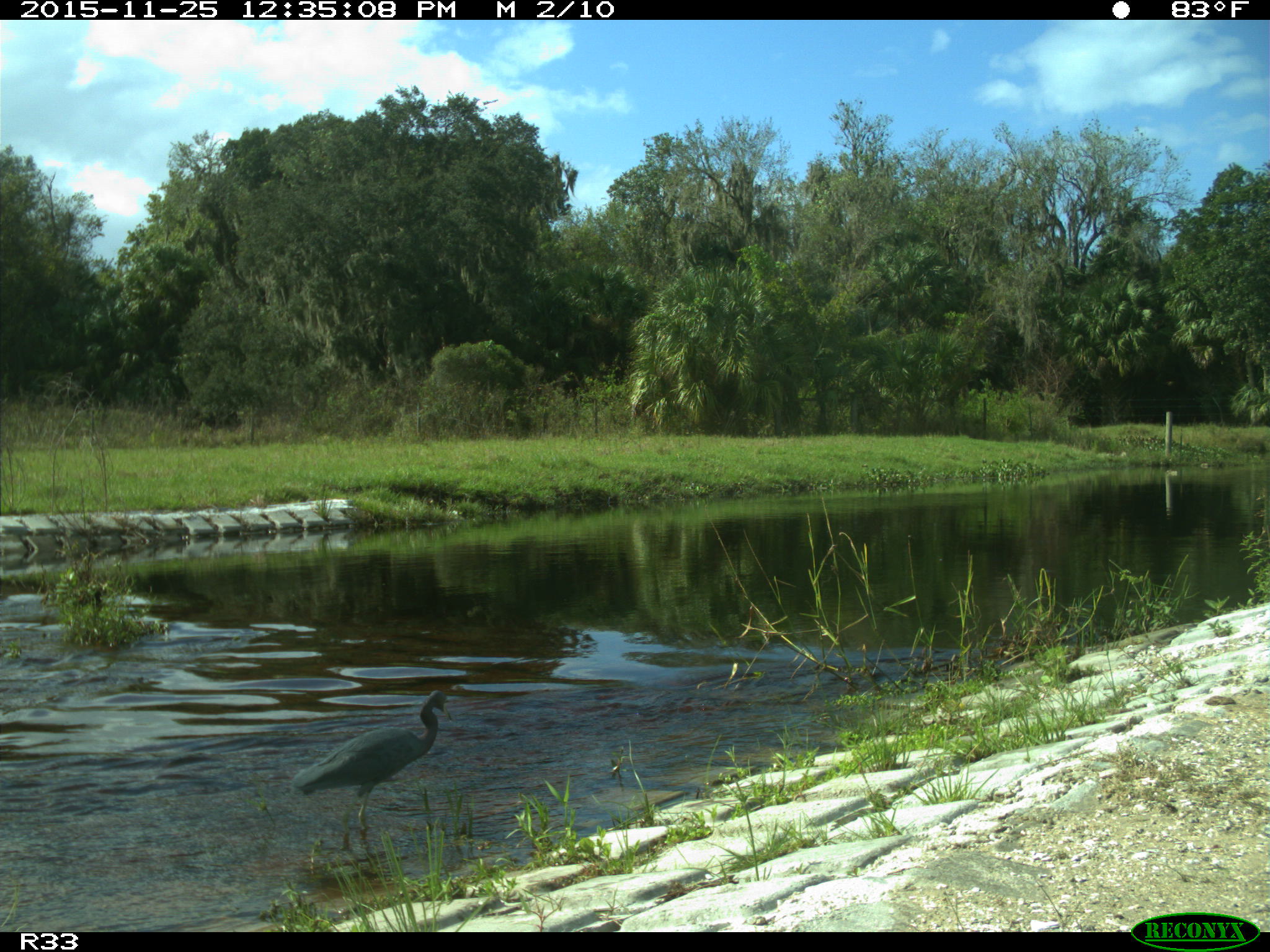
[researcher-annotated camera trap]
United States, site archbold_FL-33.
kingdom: Animalia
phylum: Chordata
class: Aves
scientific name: Aves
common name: birds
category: unidentified bird